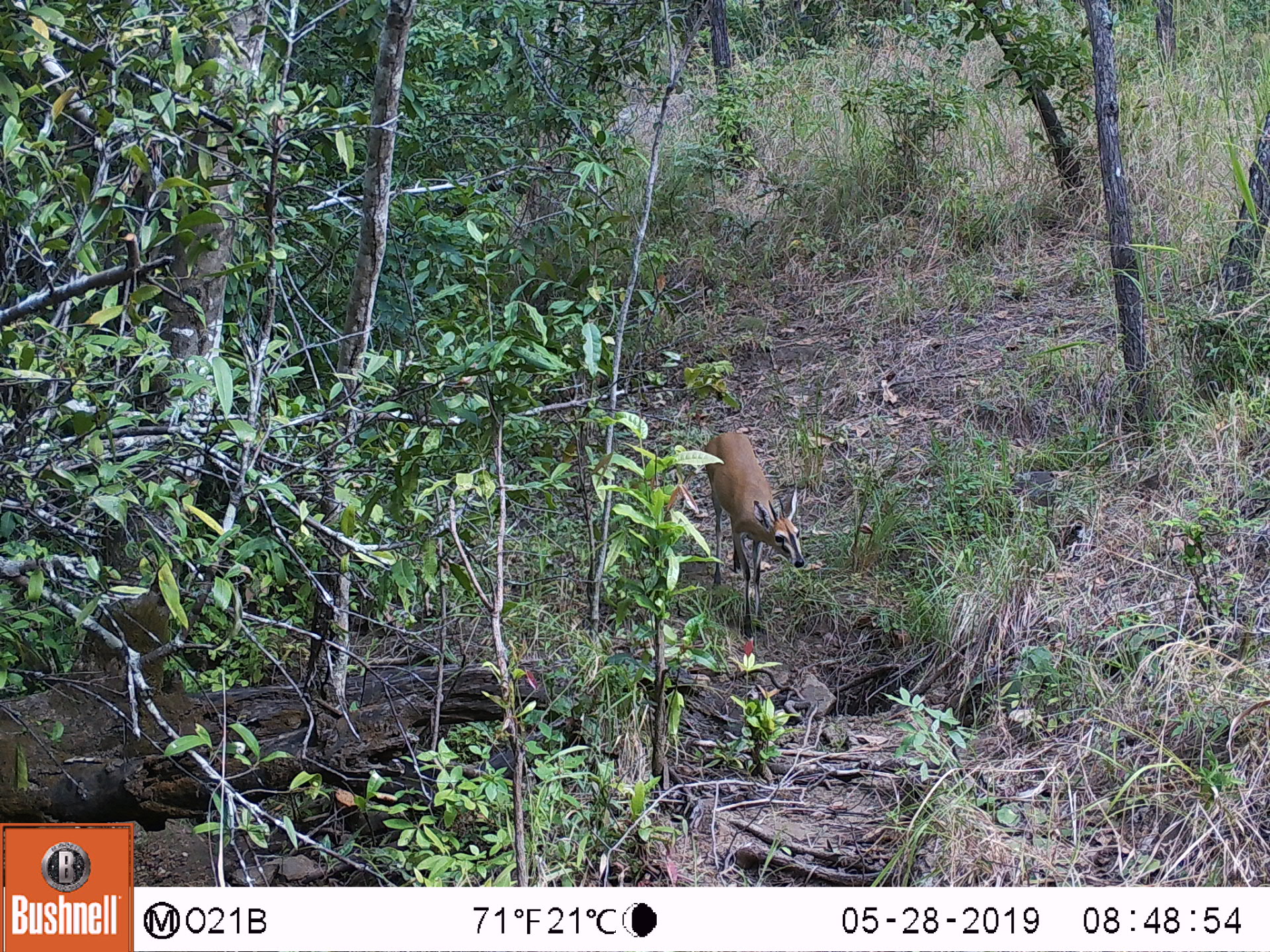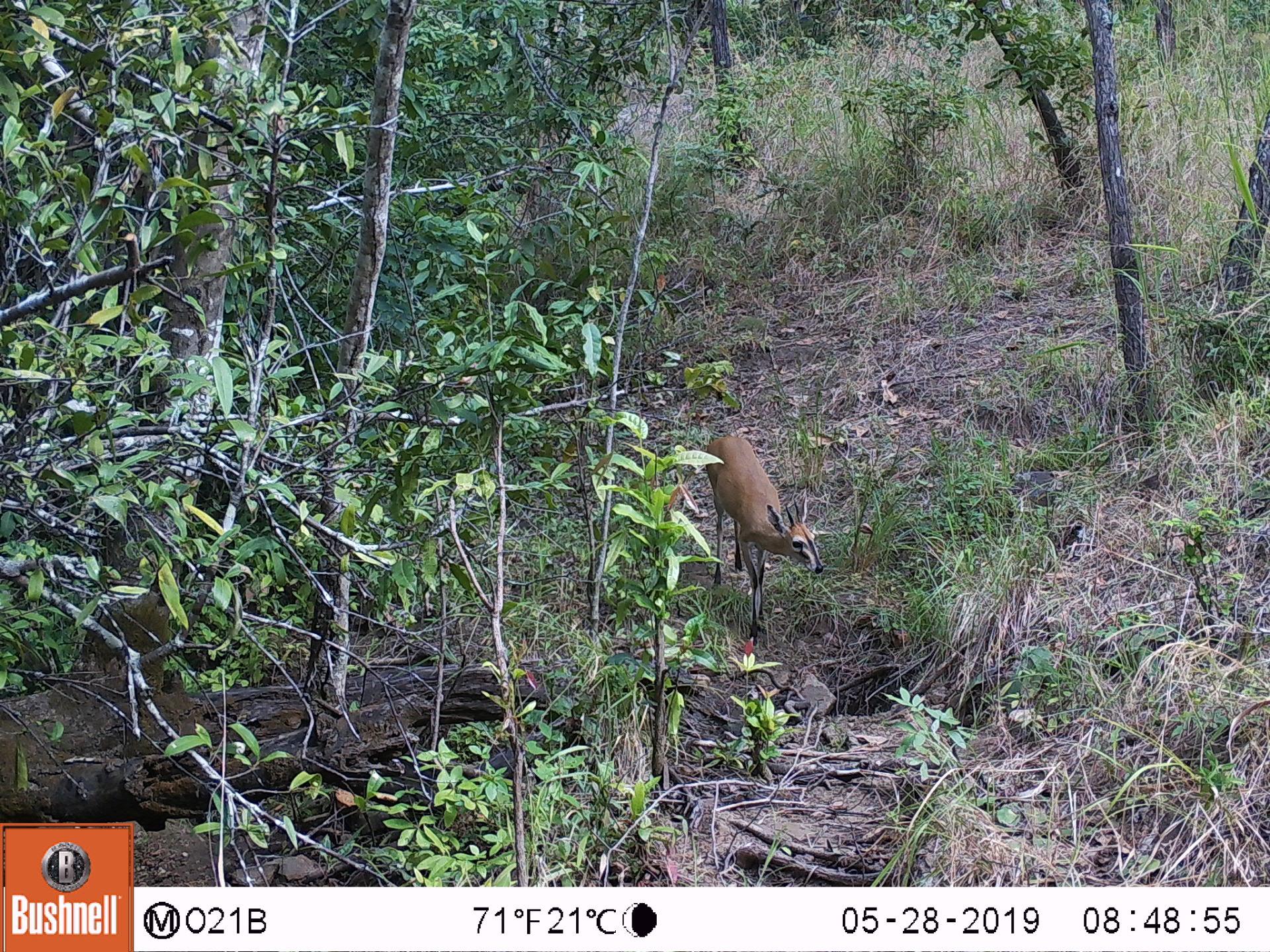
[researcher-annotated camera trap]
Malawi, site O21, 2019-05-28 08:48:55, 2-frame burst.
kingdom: Animalia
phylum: Chordata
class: Mammalia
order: Artiodactyla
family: Bovidae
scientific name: Antilopinae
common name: small antelope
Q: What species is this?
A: Small antelope (Antilopinae).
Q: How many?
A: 1.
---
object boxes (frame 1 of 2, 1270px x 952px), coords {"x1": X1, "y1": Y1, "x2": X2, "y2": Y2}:
small antelope: {"x1": 688, "y1": 421, "x2": 811, "y2": 642}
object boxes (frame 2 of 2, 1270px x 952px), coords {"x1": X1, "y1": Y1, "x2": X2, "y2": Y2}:
small antelope: {"x1": 693, "y1": 429, "x2": 832, "y2": 654}